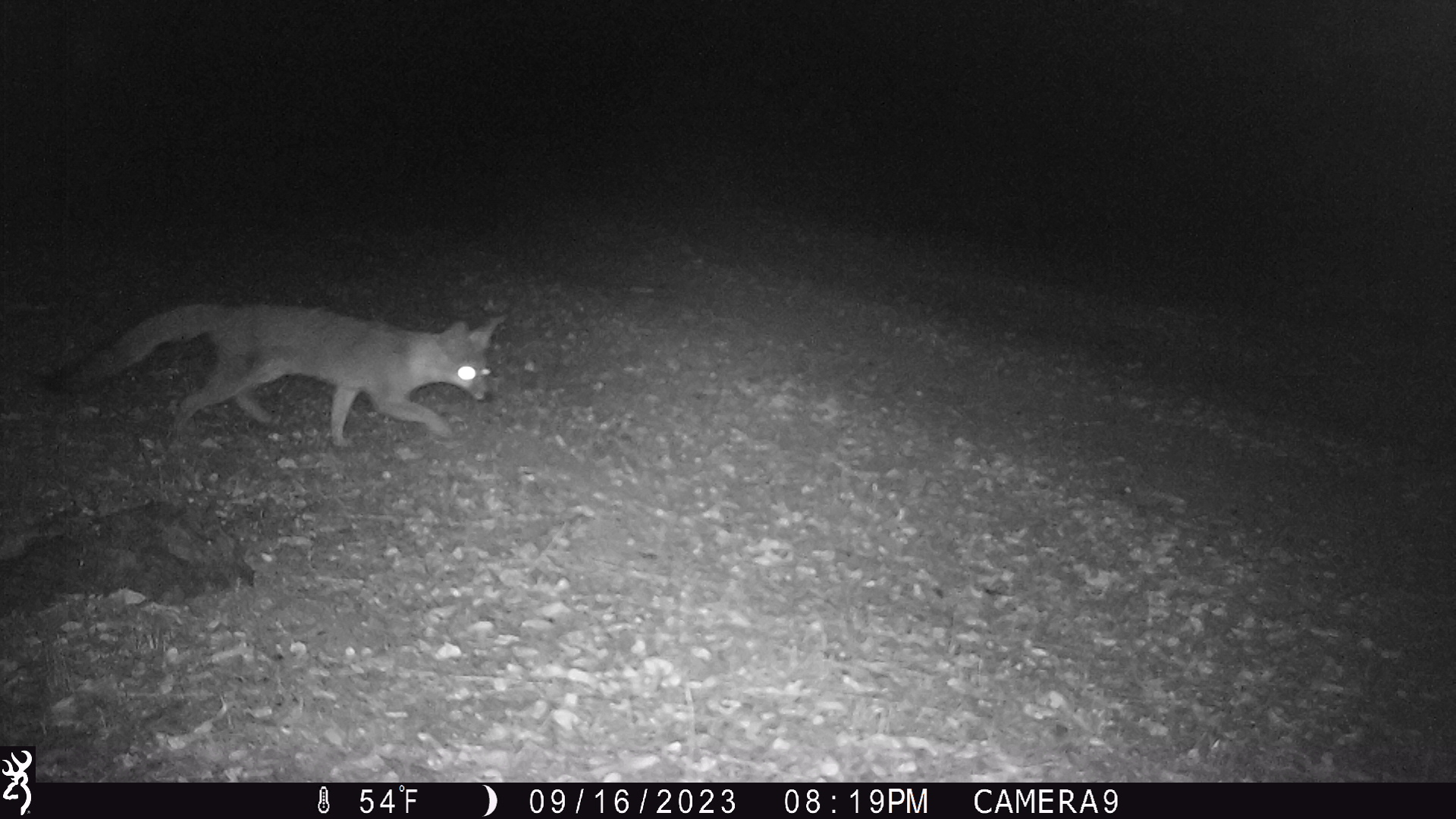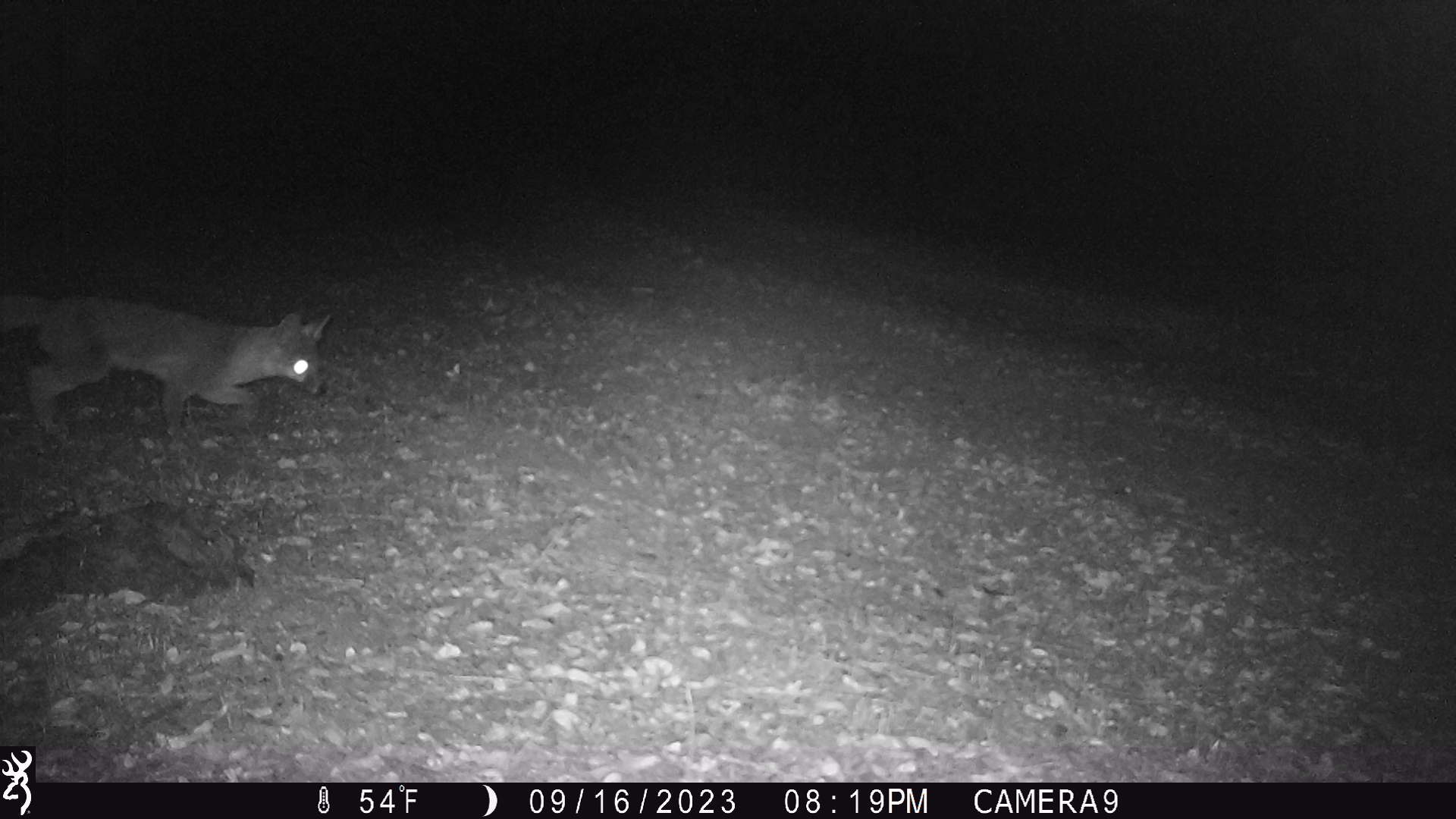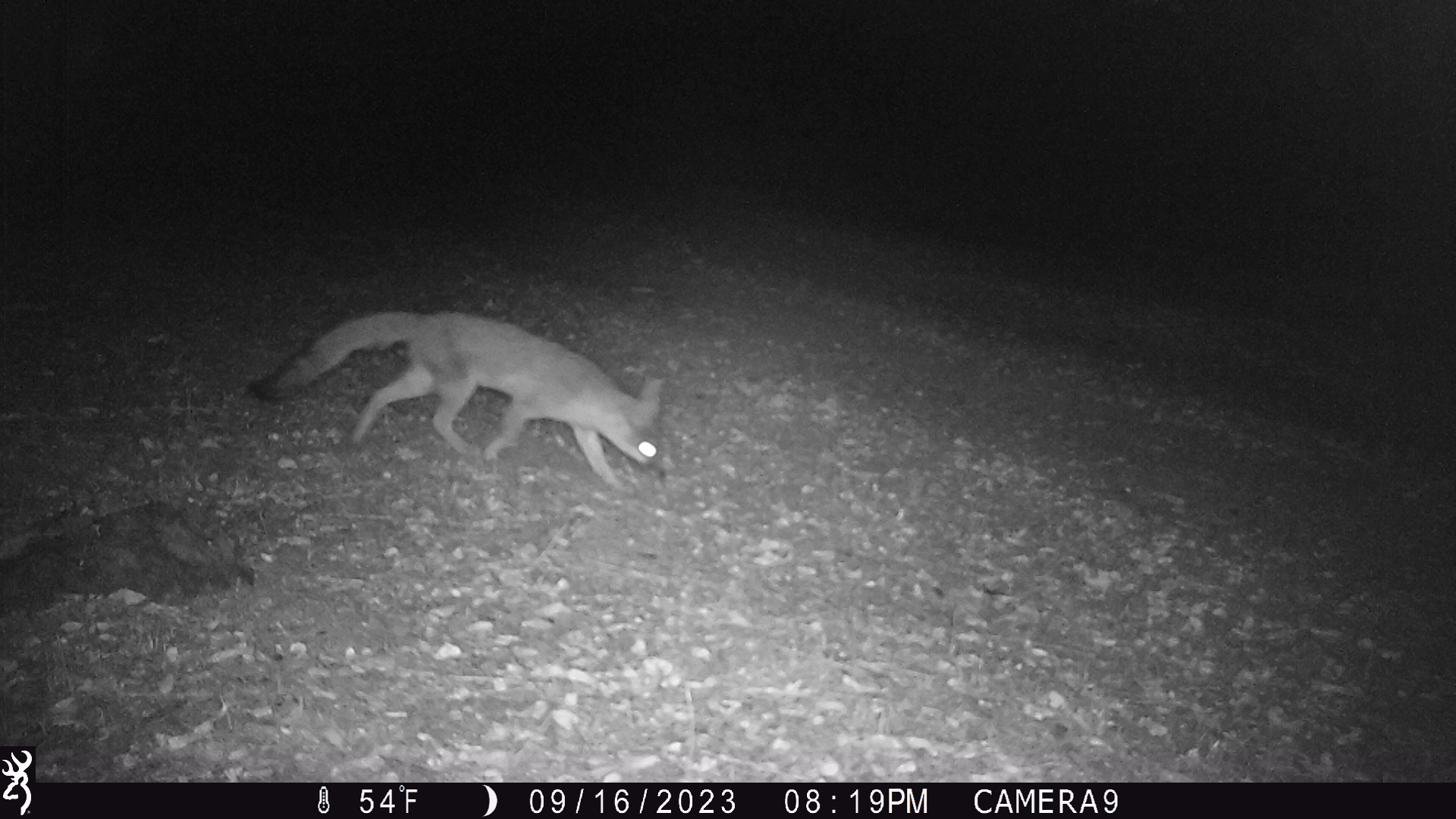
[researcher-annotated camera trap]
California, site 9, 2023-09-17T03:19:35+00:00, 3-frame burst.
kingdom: Animalia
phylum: Chordata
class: Mammalia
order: Carnivora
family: Canidae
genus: Urocyon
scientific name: Urocyon cinereoargenteus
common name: gray fox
Gray fox (Urocyon cinereoargenteus).